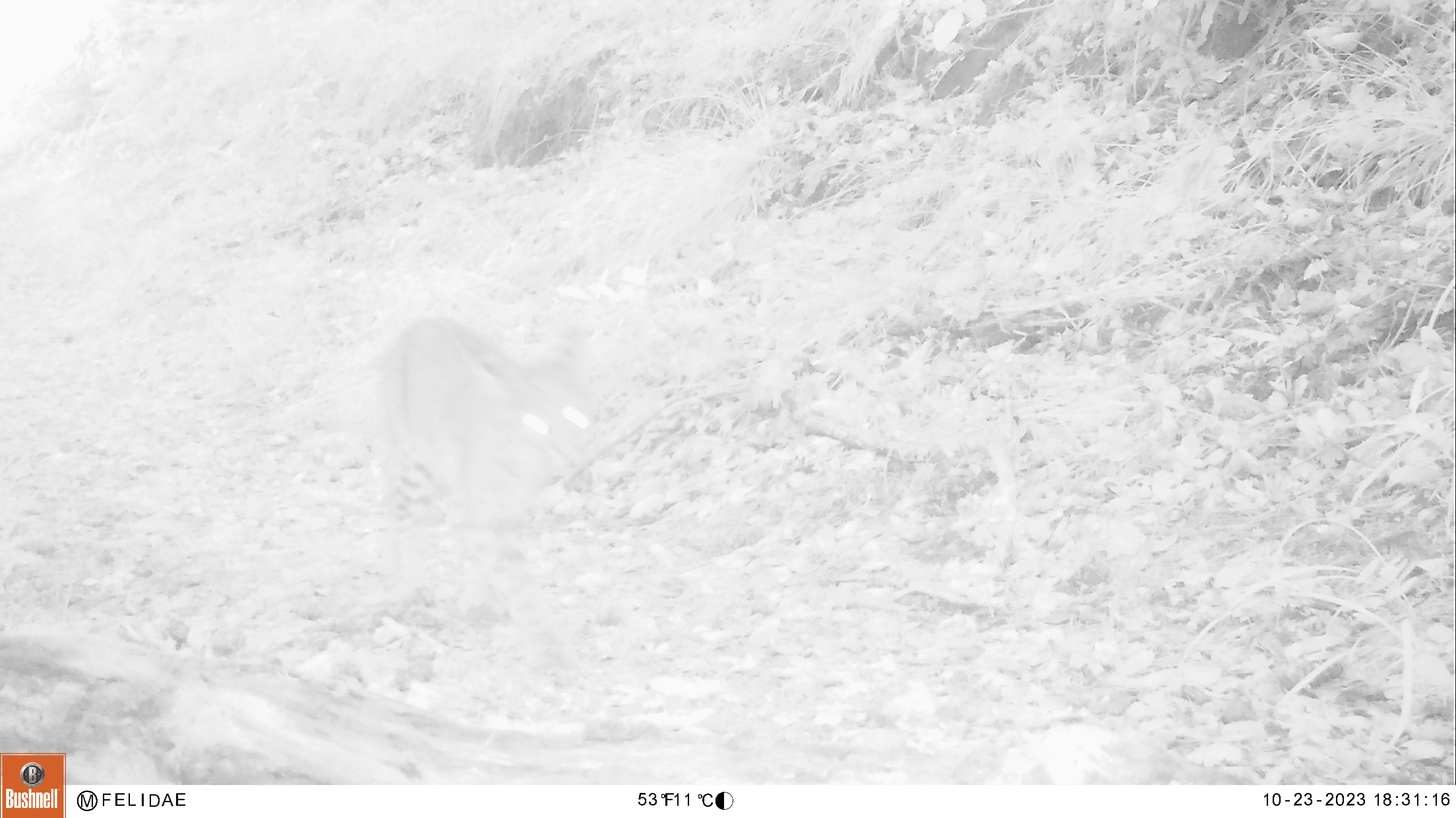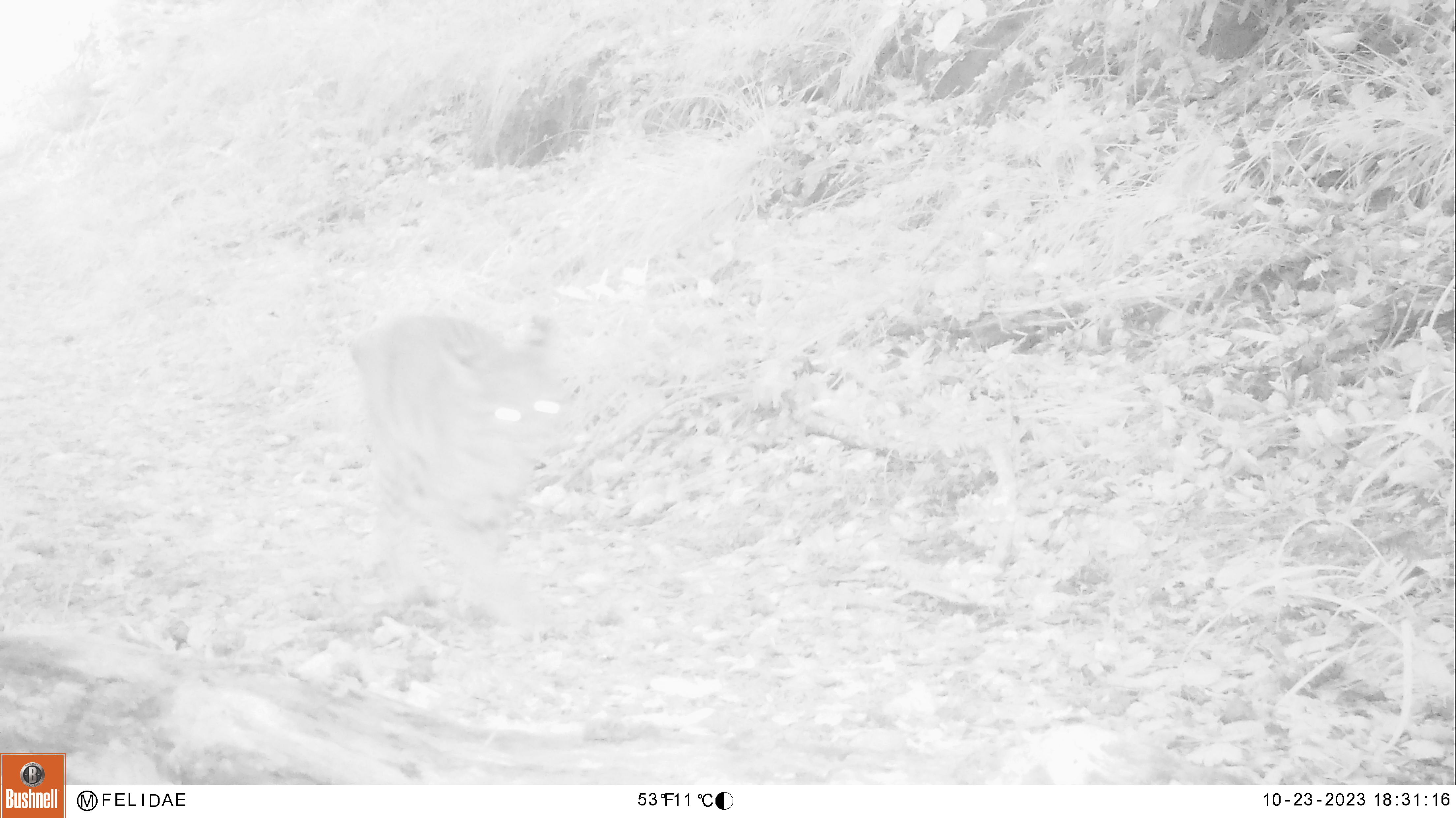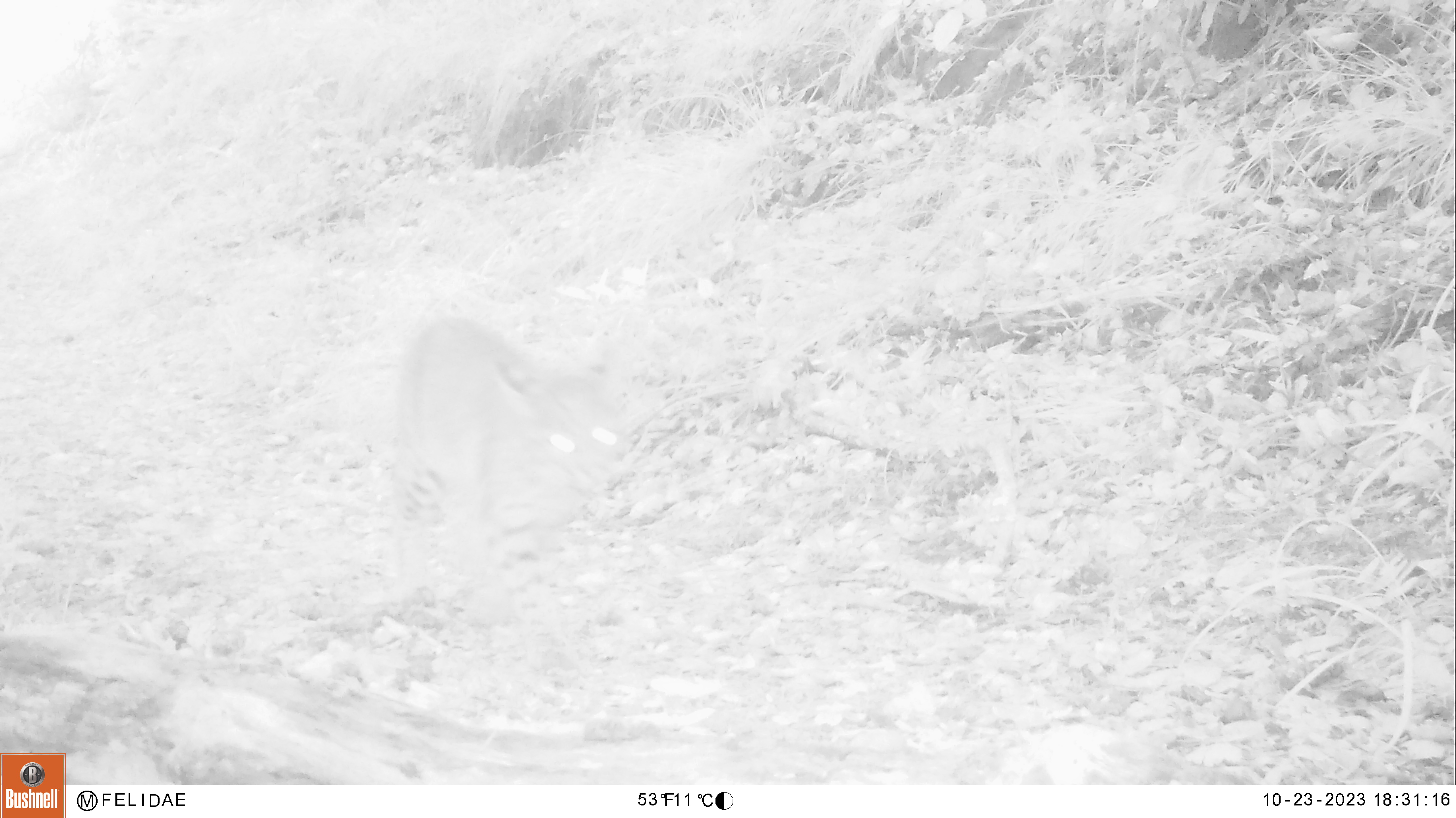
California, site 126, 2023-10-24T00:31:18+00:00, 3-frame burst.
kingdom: Animalia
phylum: Chordata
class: Mammalia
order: Carnivora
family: Felidae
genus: Lynx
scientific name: Lynx rufus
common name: bobcat